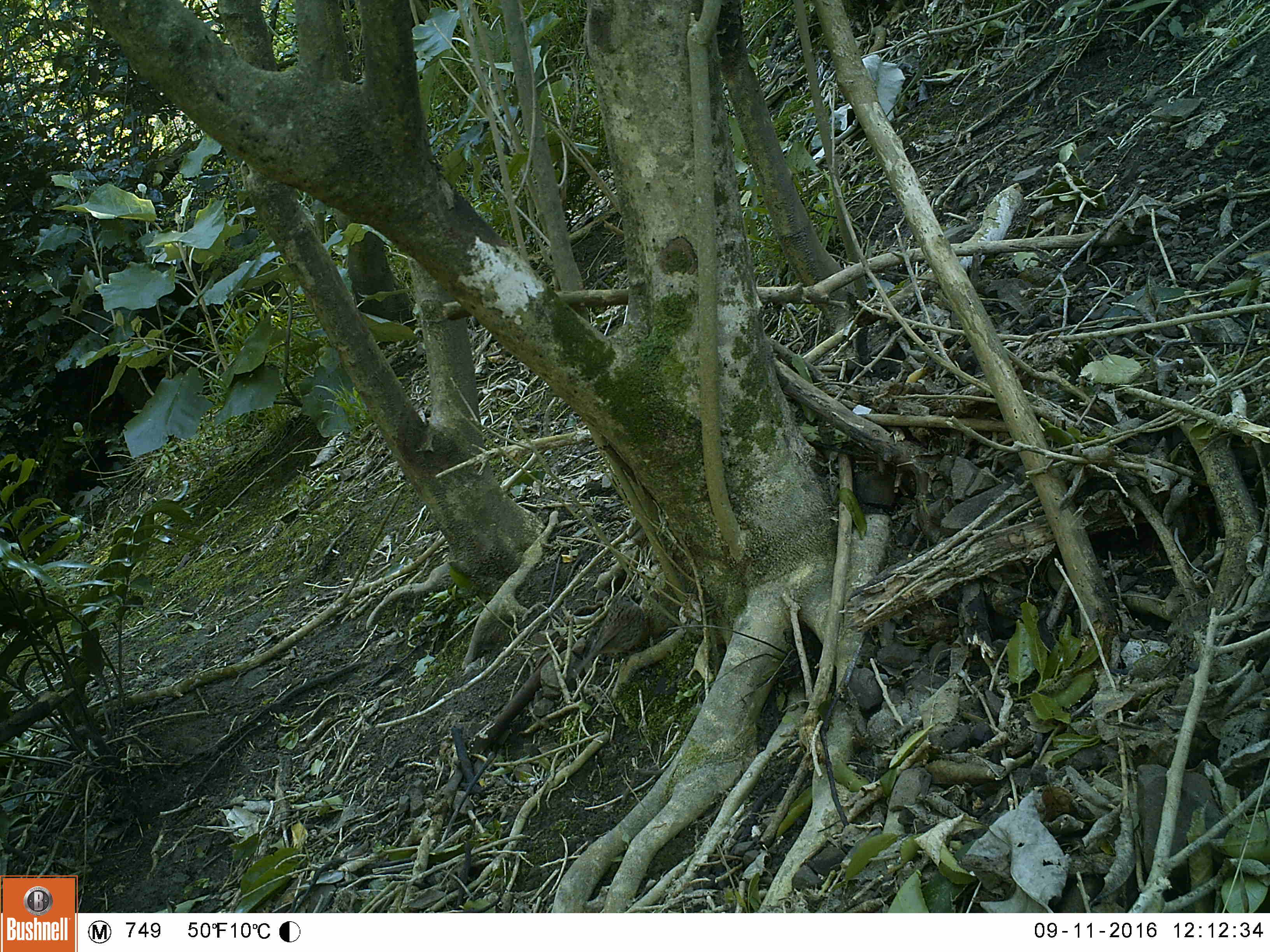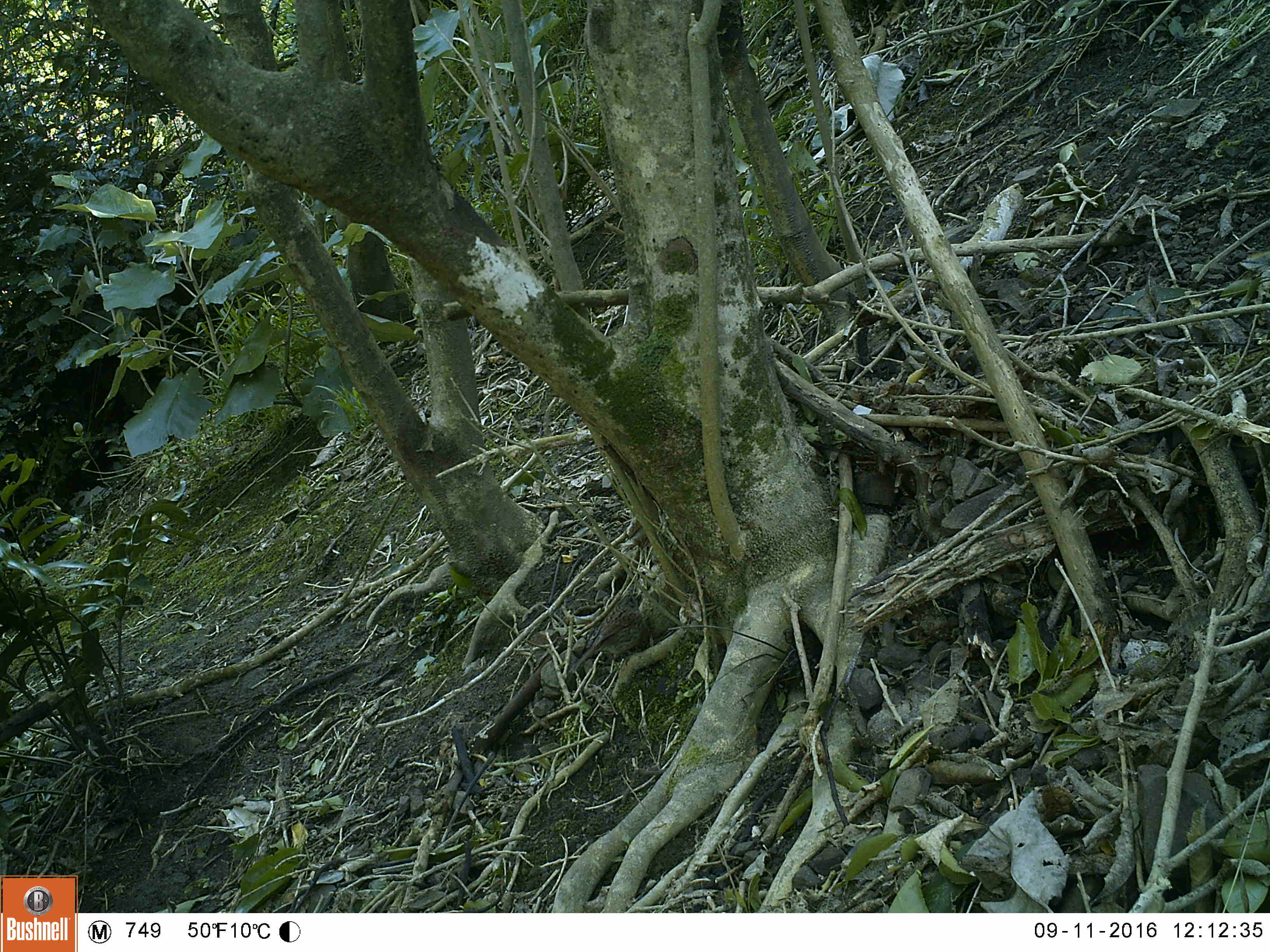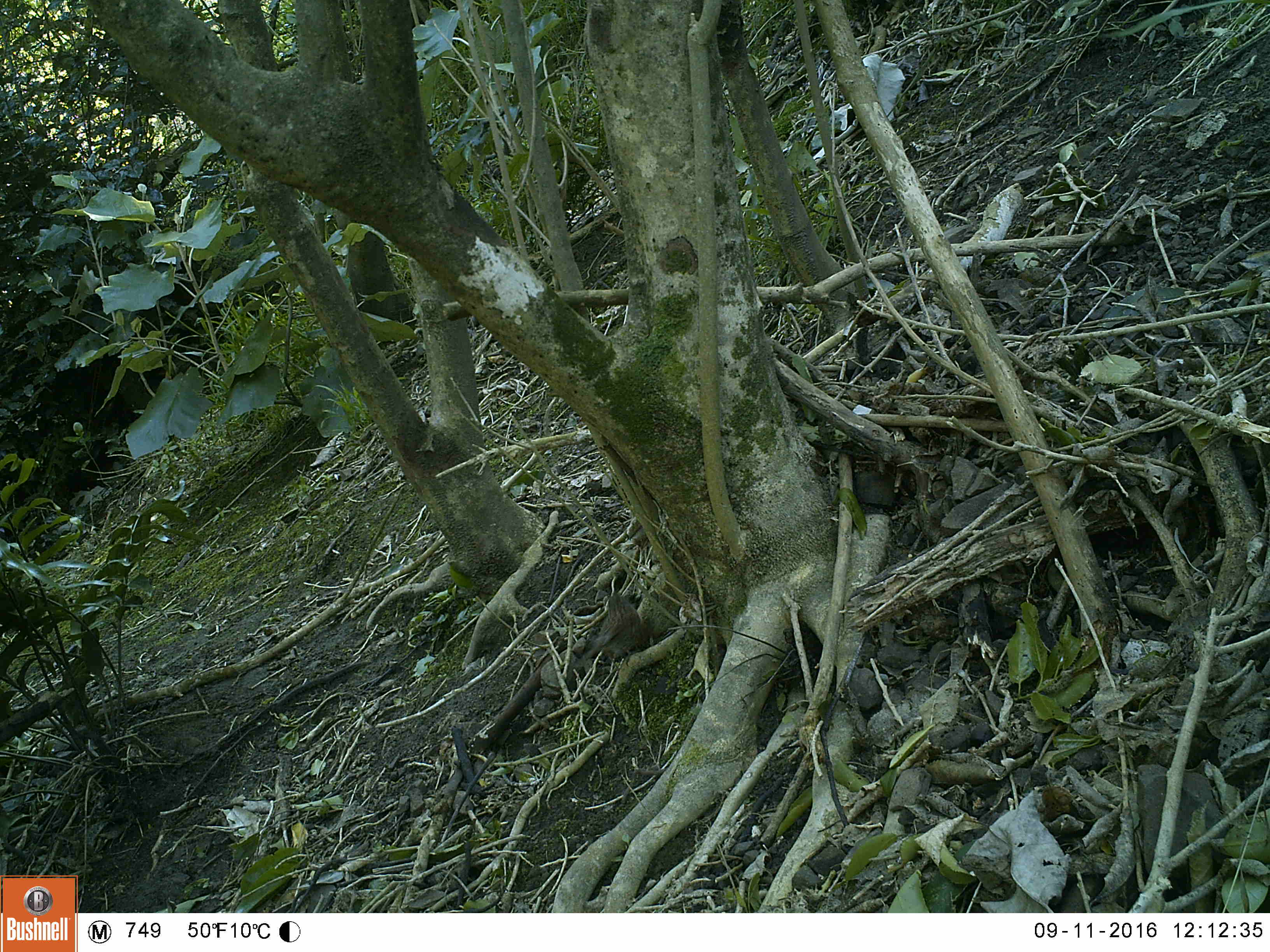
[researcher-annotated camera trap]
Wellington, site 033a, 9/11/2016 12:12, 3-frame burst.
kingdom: Animalia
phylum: Chordata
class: Aves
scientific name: Aves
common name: bird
Bird (Aves).